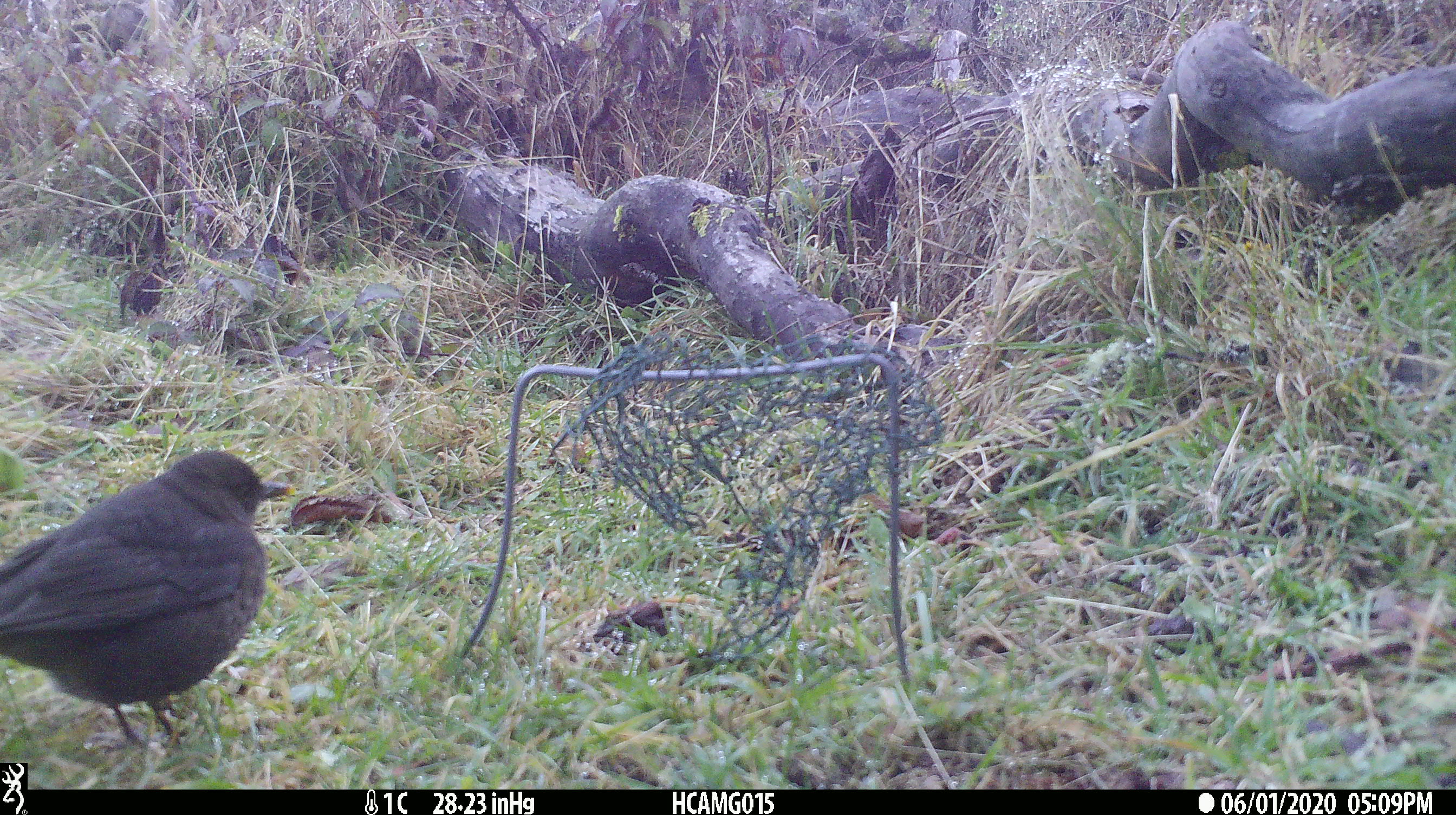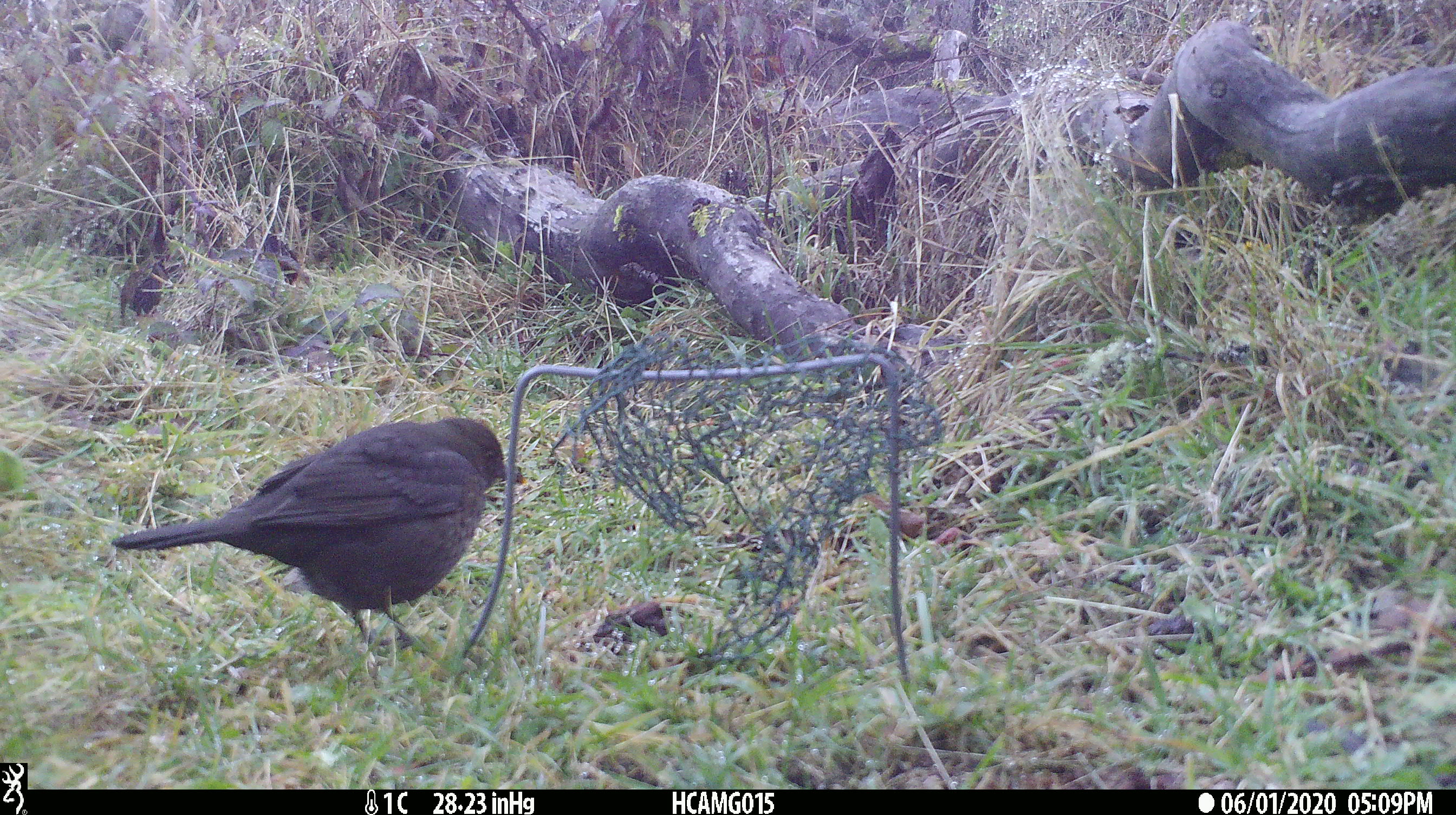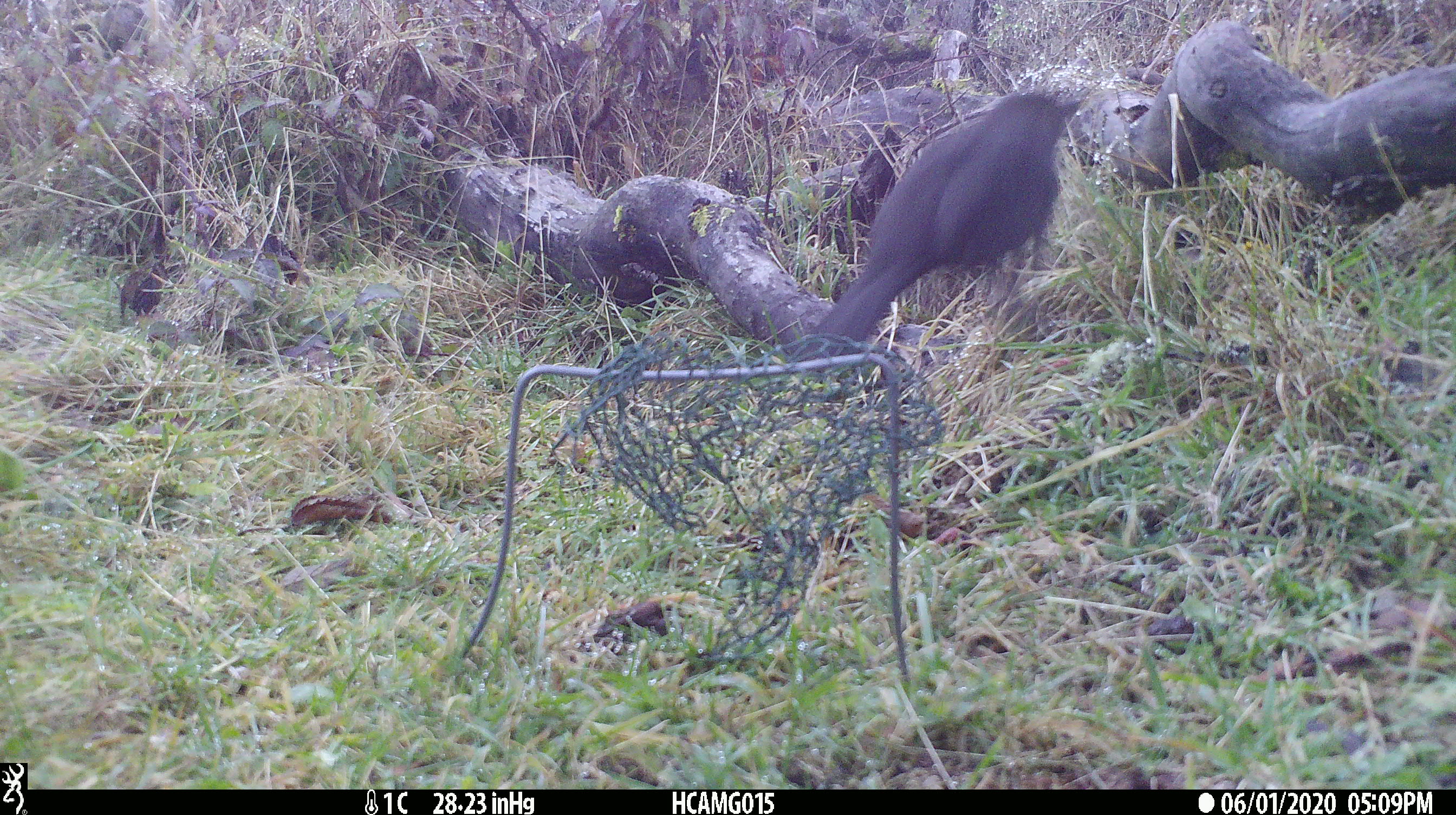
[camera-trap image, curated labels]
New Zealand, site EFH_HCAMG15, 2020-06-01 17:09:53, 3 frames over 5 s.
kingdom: Animalia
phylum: Chordata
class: Aves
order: Passeriformes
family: Turdidae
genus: Turdus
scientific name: Turdus merula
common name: eurasian blackbird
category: blackbird